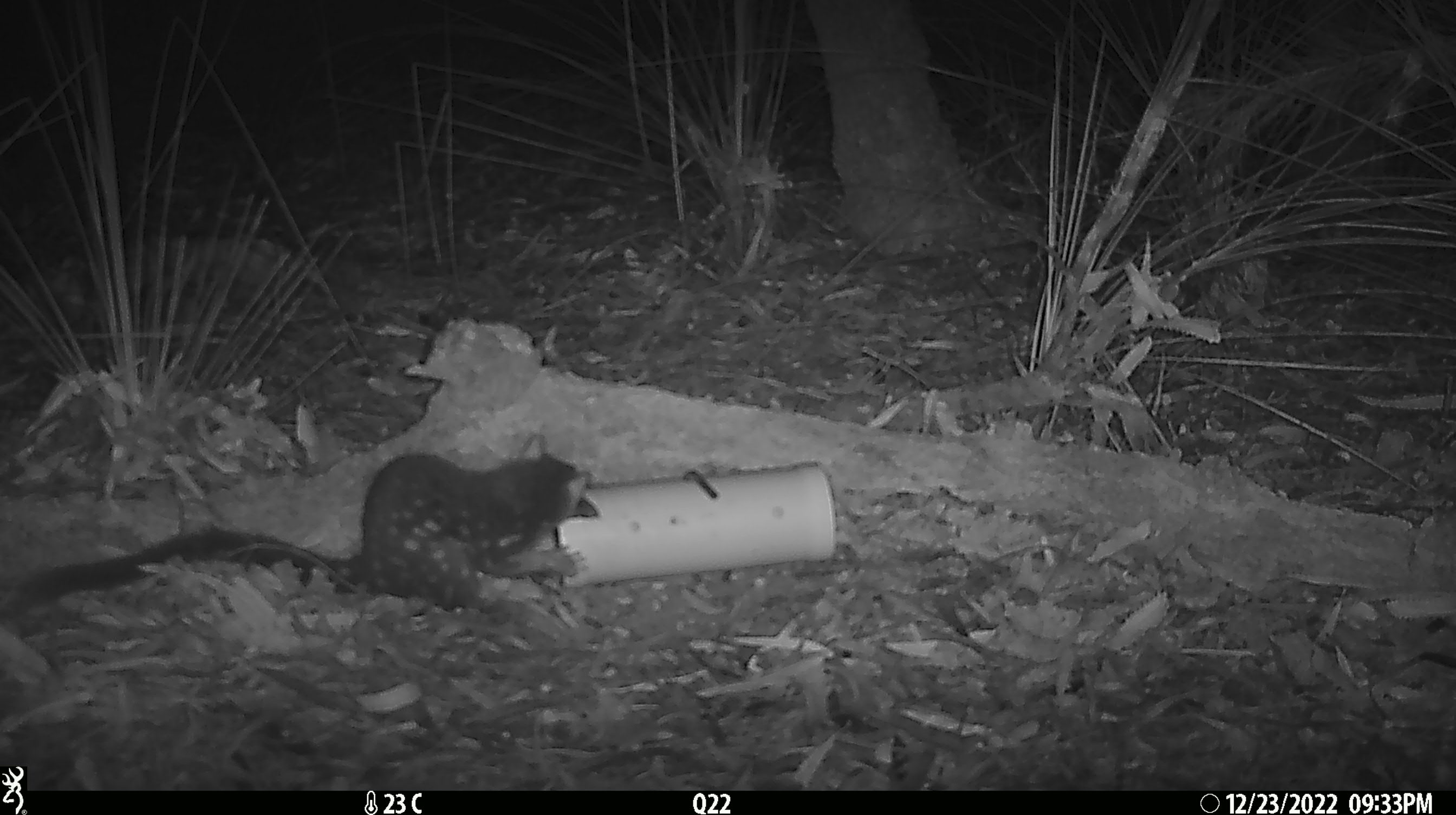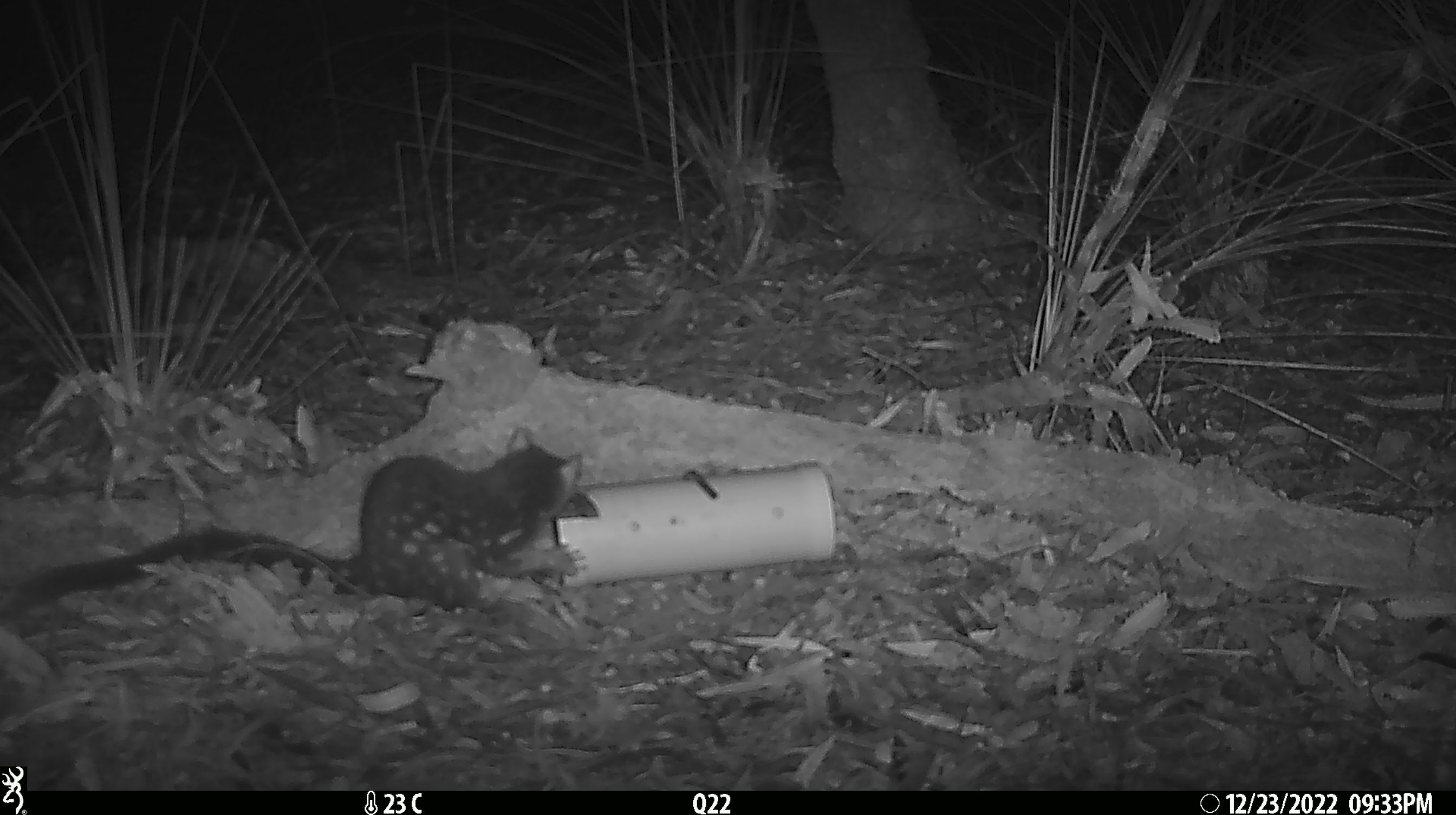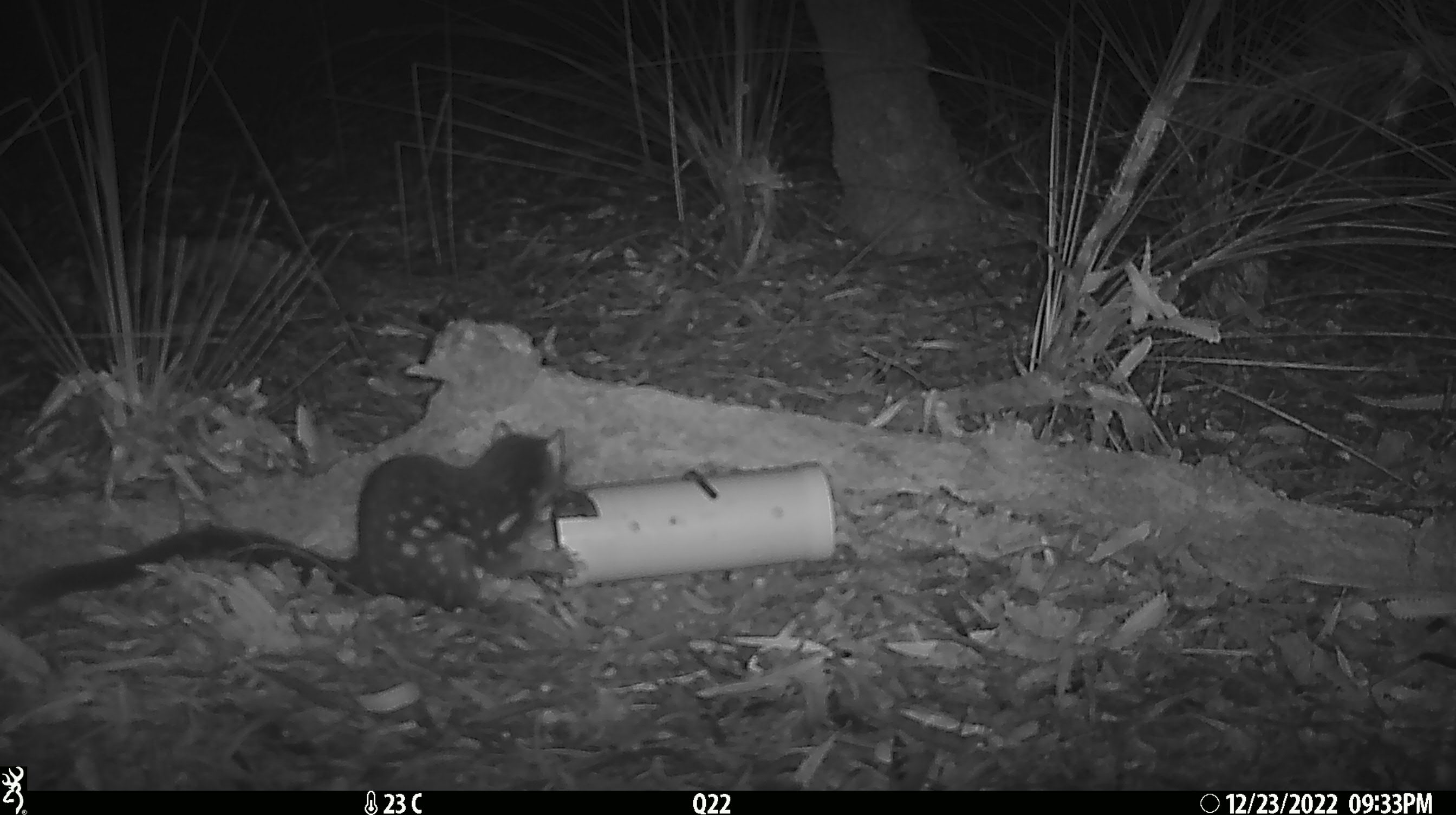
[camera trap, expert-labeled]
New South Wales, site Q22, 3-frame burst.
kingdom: Animalia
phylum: Chordata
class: Mammalia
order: Dasyuromorphia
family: Dasyuridae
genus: Dasyurus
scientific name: Dasyurus maculatus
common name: spotted-tailed quoll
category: quoll